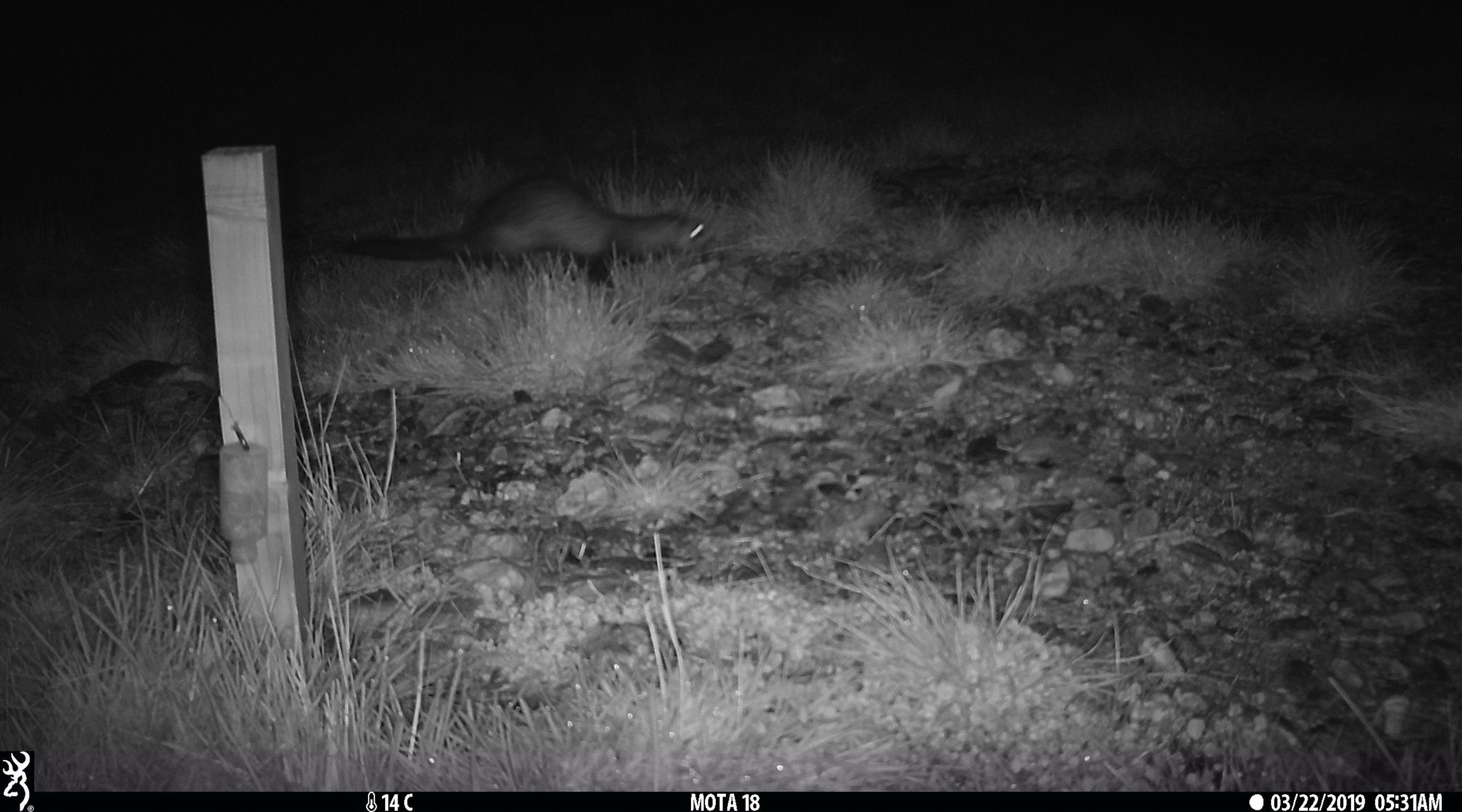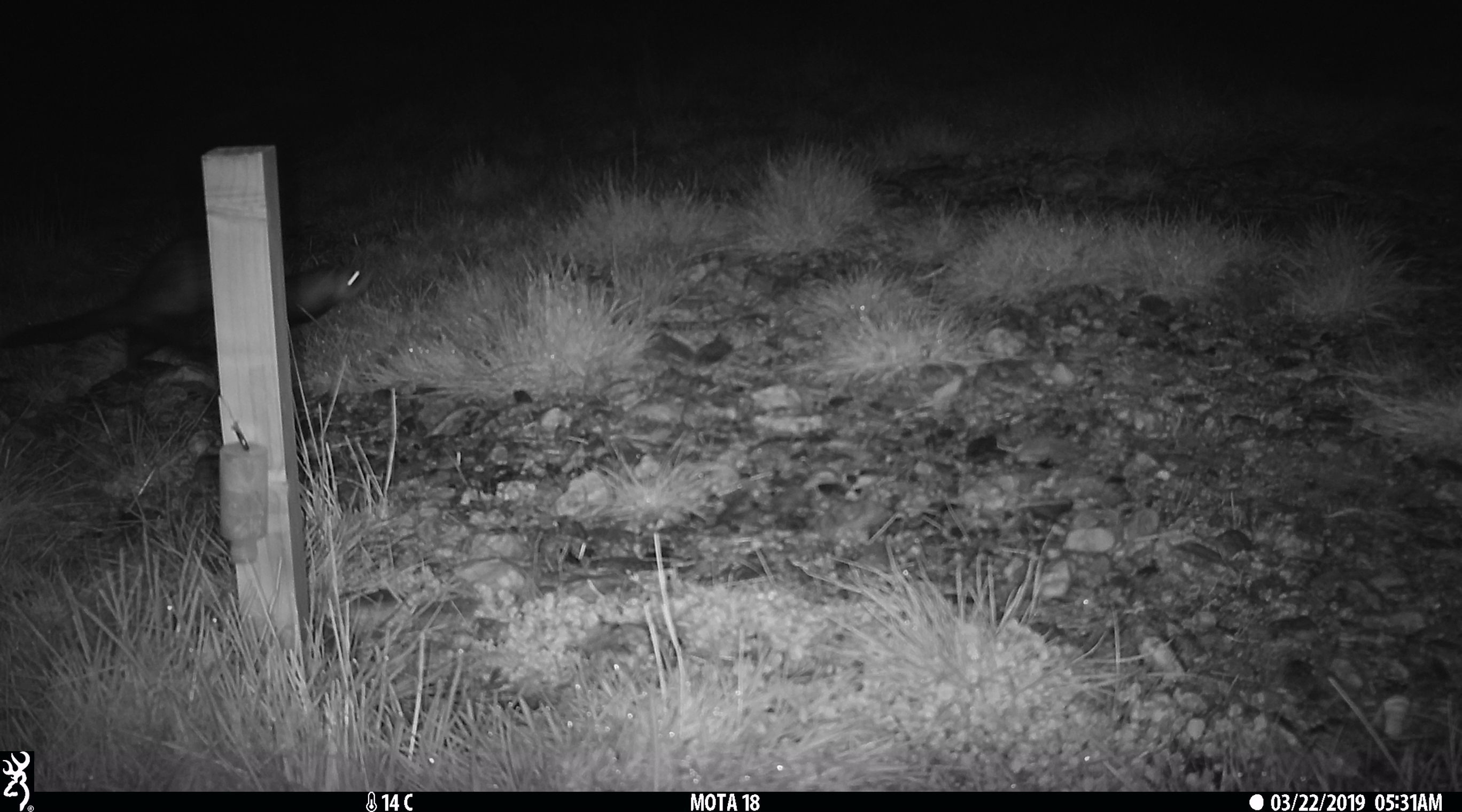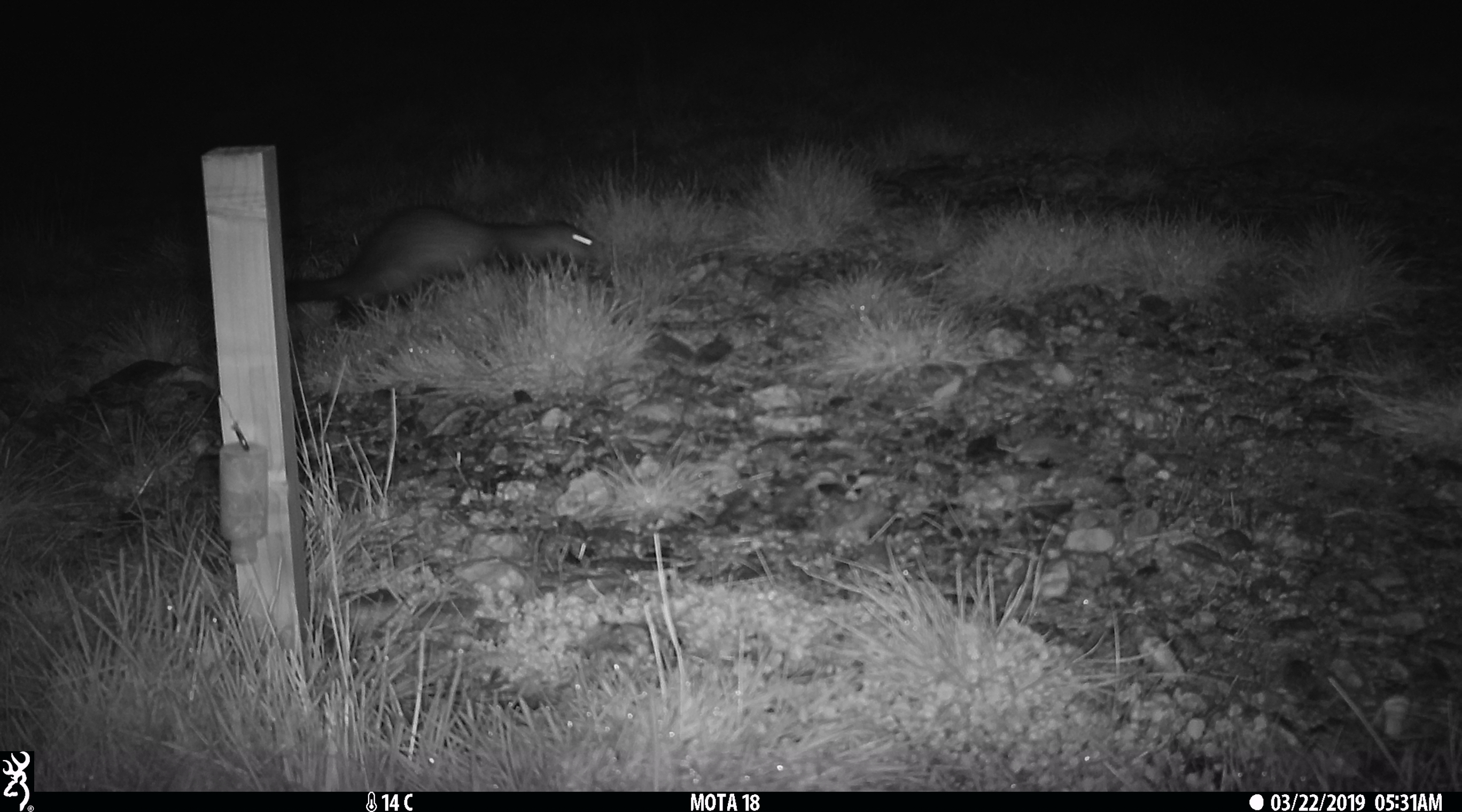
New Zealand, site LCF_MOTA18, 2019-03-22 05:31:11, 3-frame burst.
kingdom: Animalia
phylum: Chordata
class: Mammalia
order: Carnivora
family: Mustelidae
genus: Mustela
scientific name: Mustela furo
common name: ferret